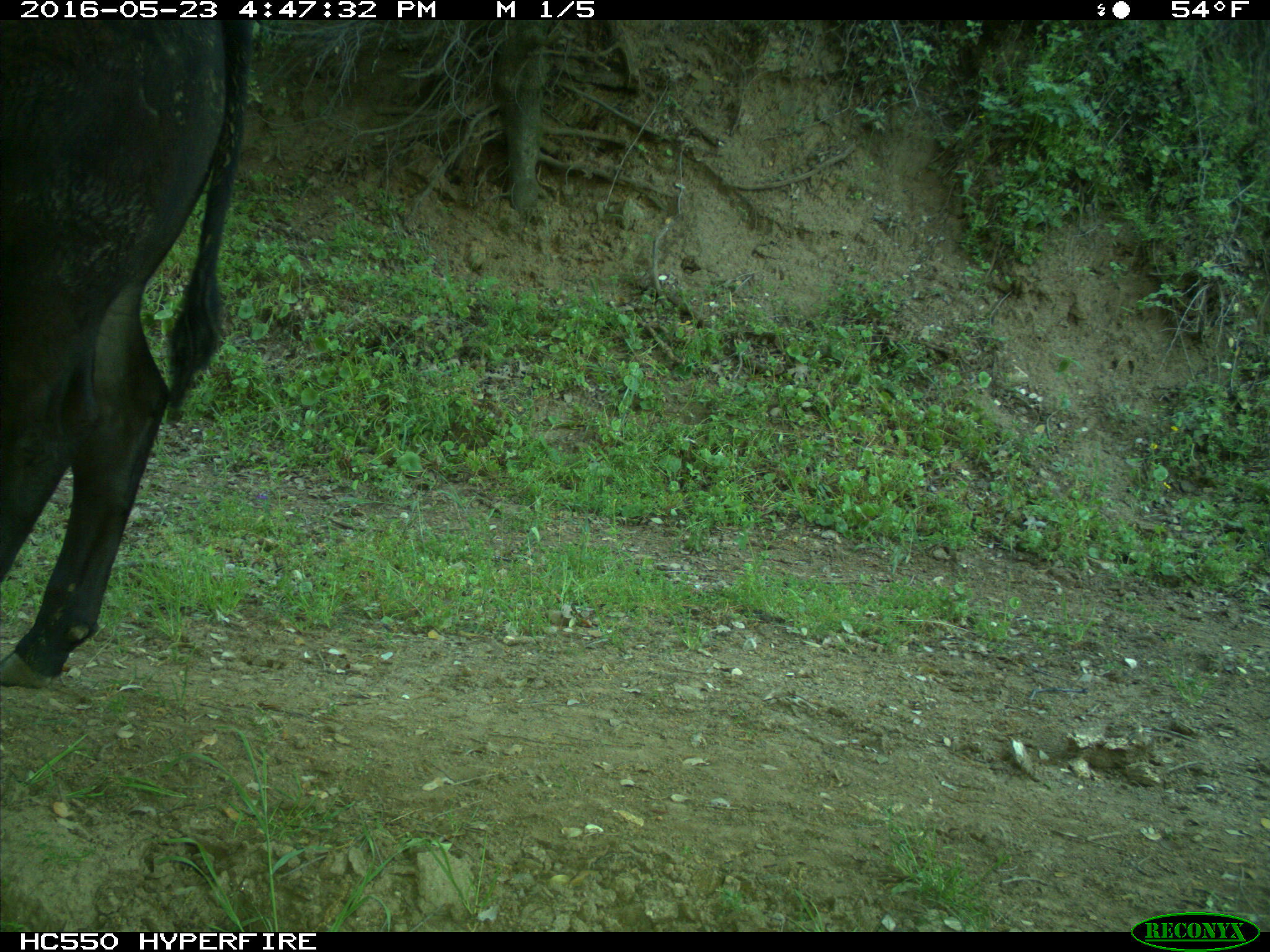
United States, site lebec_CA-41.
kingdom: Animalia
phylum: Chordata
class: Mammalia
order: Artiodactyla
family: Bovidae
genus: Bos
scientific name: Bos taurus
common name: domestic cow